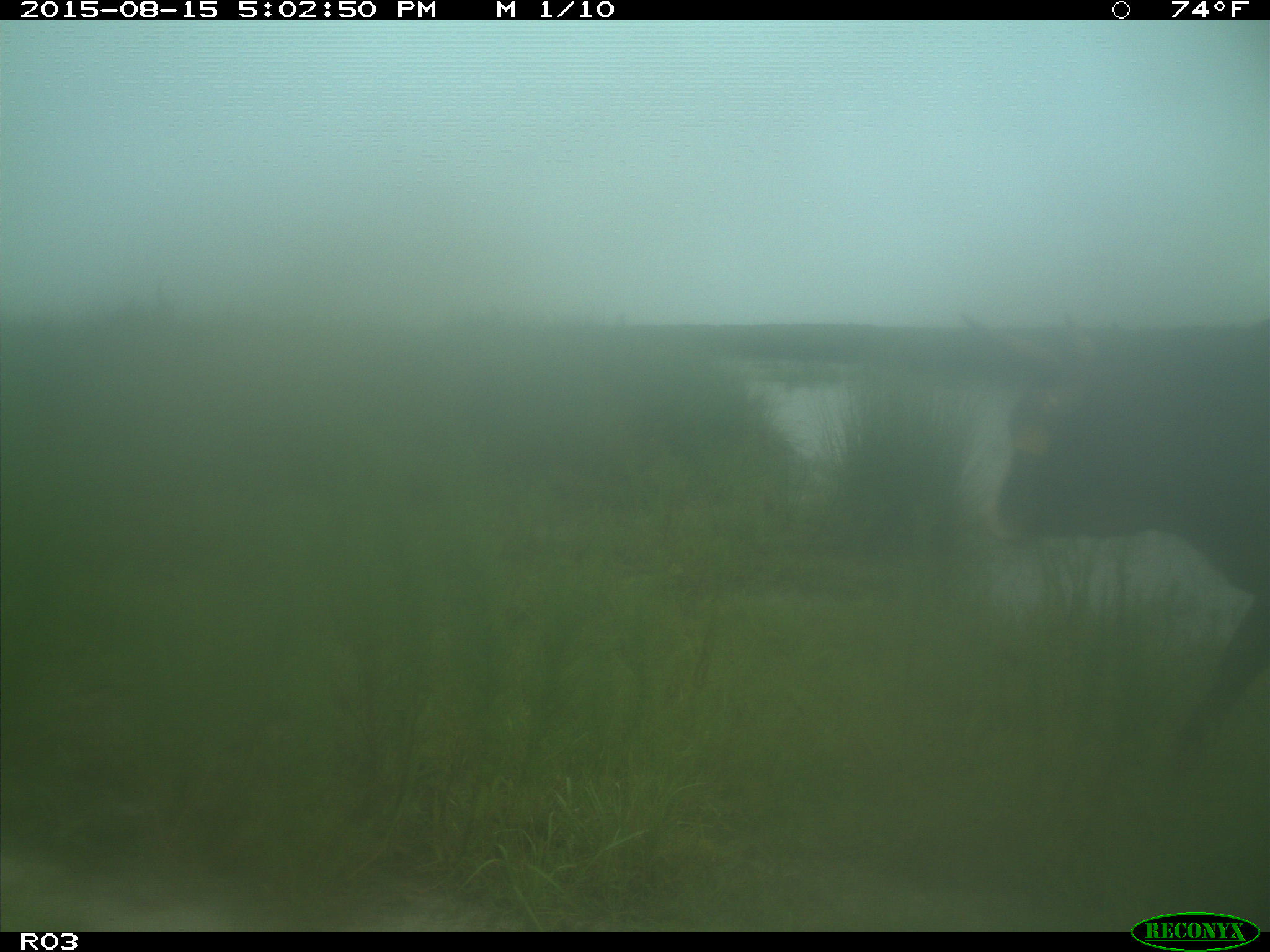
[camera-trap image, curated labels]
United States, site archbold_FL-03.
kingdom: Animalia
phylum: Chordata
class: Mammalia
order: Artiodactyla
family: Bovidae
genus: Bos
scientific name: Bos taurus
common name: domestic cow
Bos taurus (domestic cow).